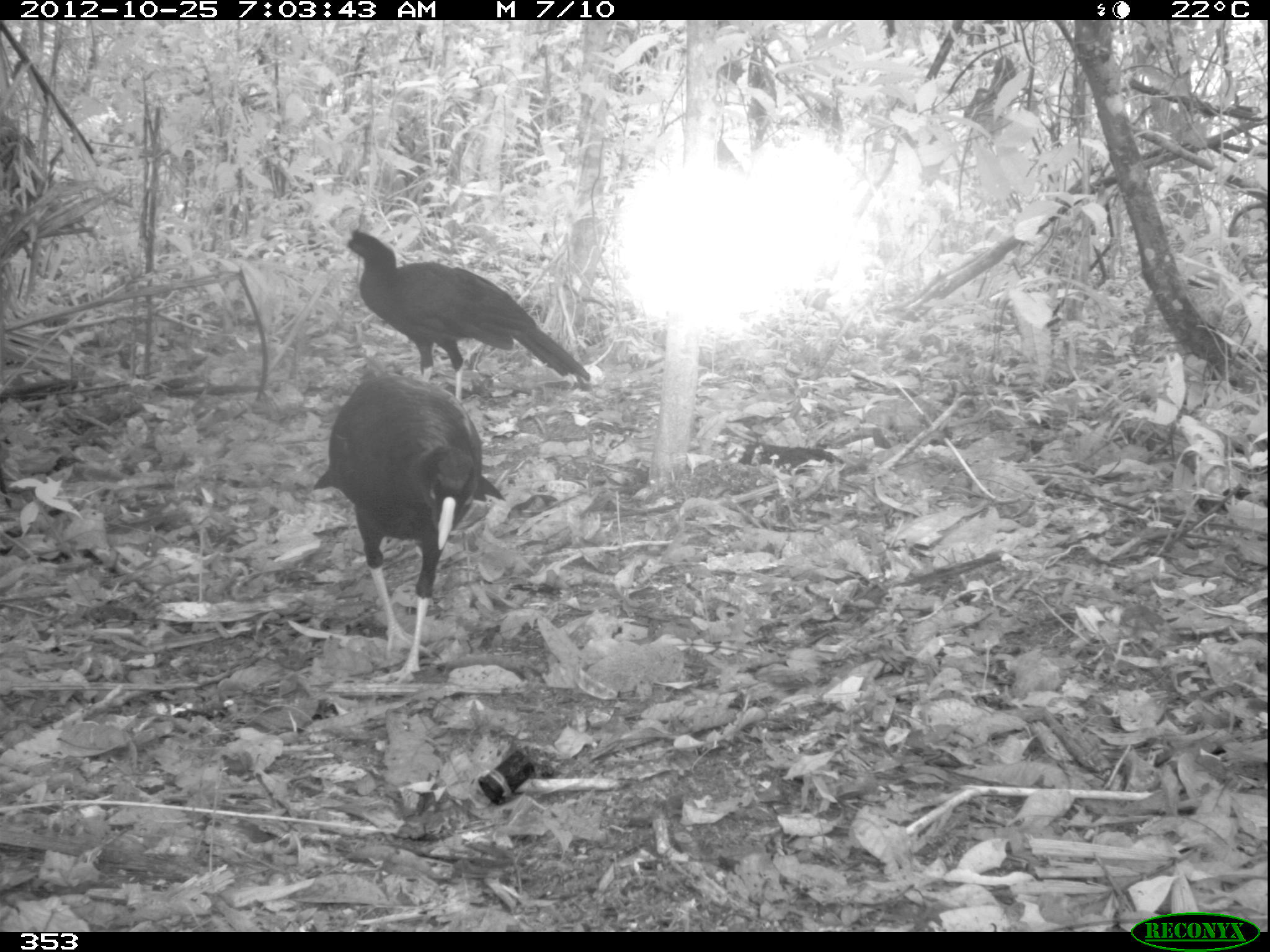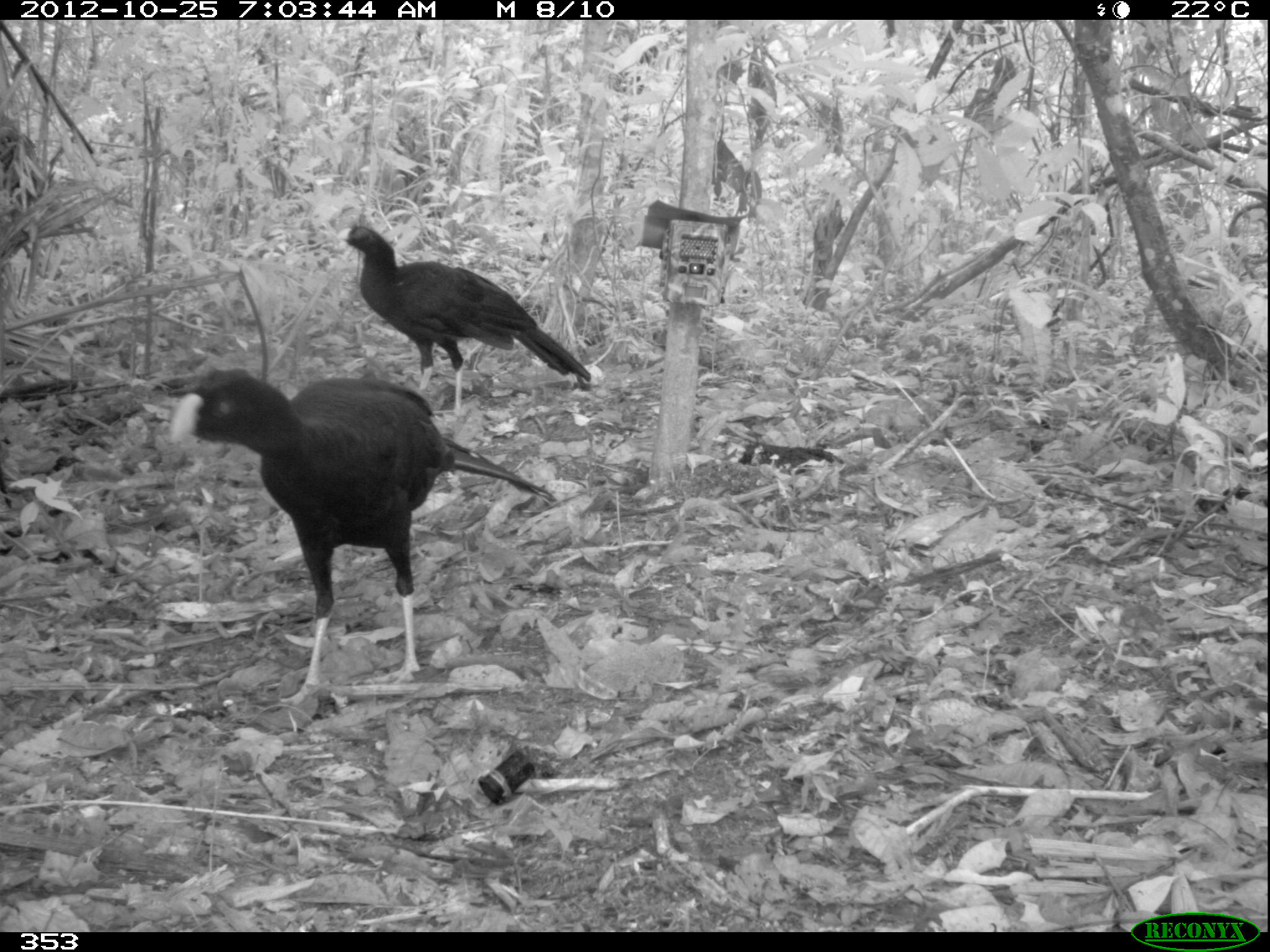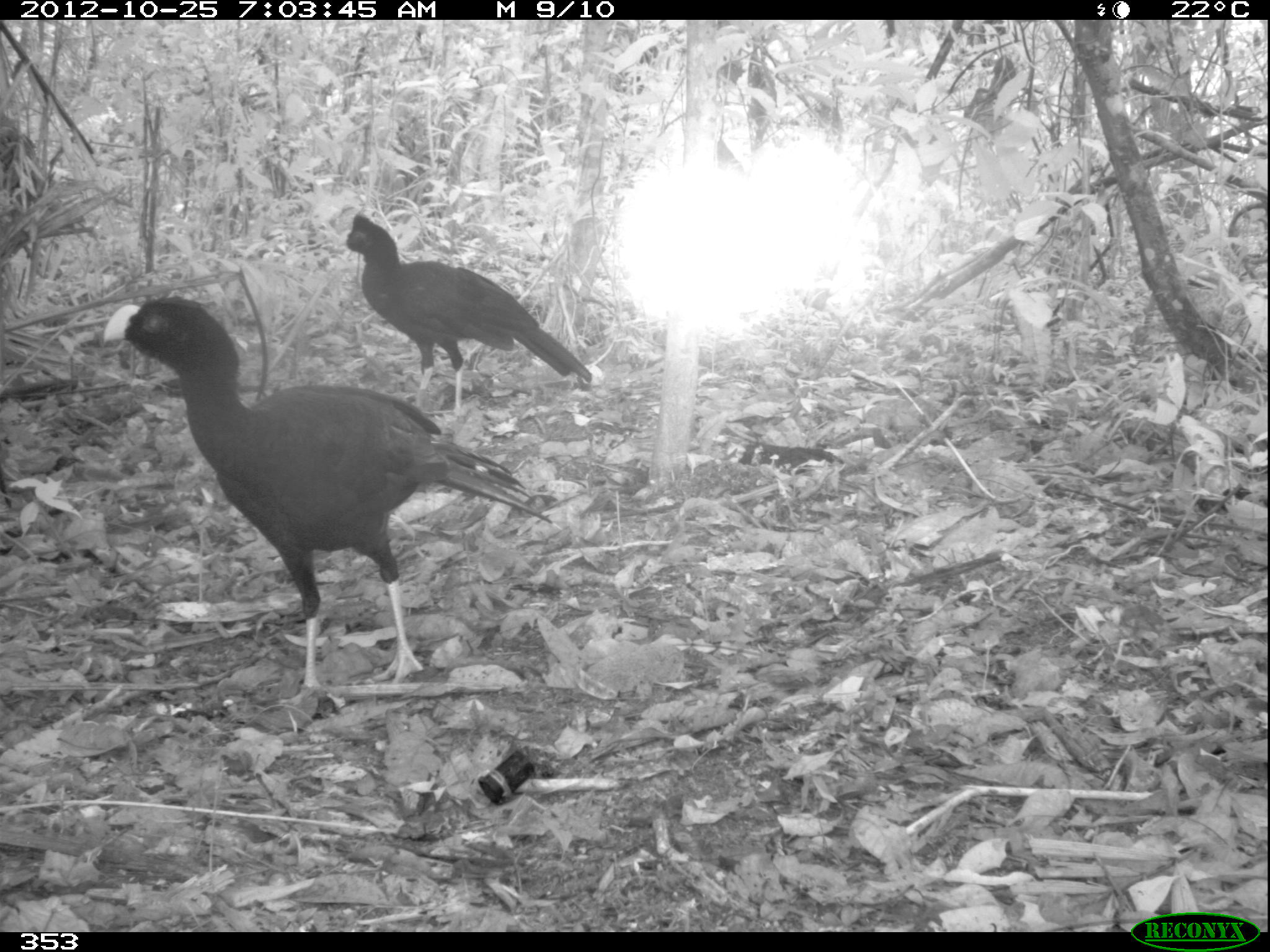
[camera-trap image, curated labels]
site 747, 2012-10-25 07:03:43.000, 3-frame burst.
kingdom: Animalia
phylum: Chordata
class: Aves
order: Galliformes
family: Cracidae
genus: Mitu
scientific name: Mitu tuberosum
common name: razor-billed curassow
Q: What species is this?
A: Mitu tuberosum (razor-billed curassow).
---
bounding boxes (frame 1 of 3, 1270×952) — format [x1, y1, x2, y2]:
mitu tuberosum: [311, 373, 508, 684]; [316, 219, 592, 405]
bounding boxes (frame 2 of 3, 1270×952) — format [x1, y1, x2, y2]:
mitu tuberosum: [165, 365, 559, 703]; [335, 224, 592, 422]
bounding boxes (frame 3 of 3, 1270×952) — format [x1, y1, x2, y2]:
mitu tuberosum: [101, 294, 565, 705]; [337, 207, 592, 416]